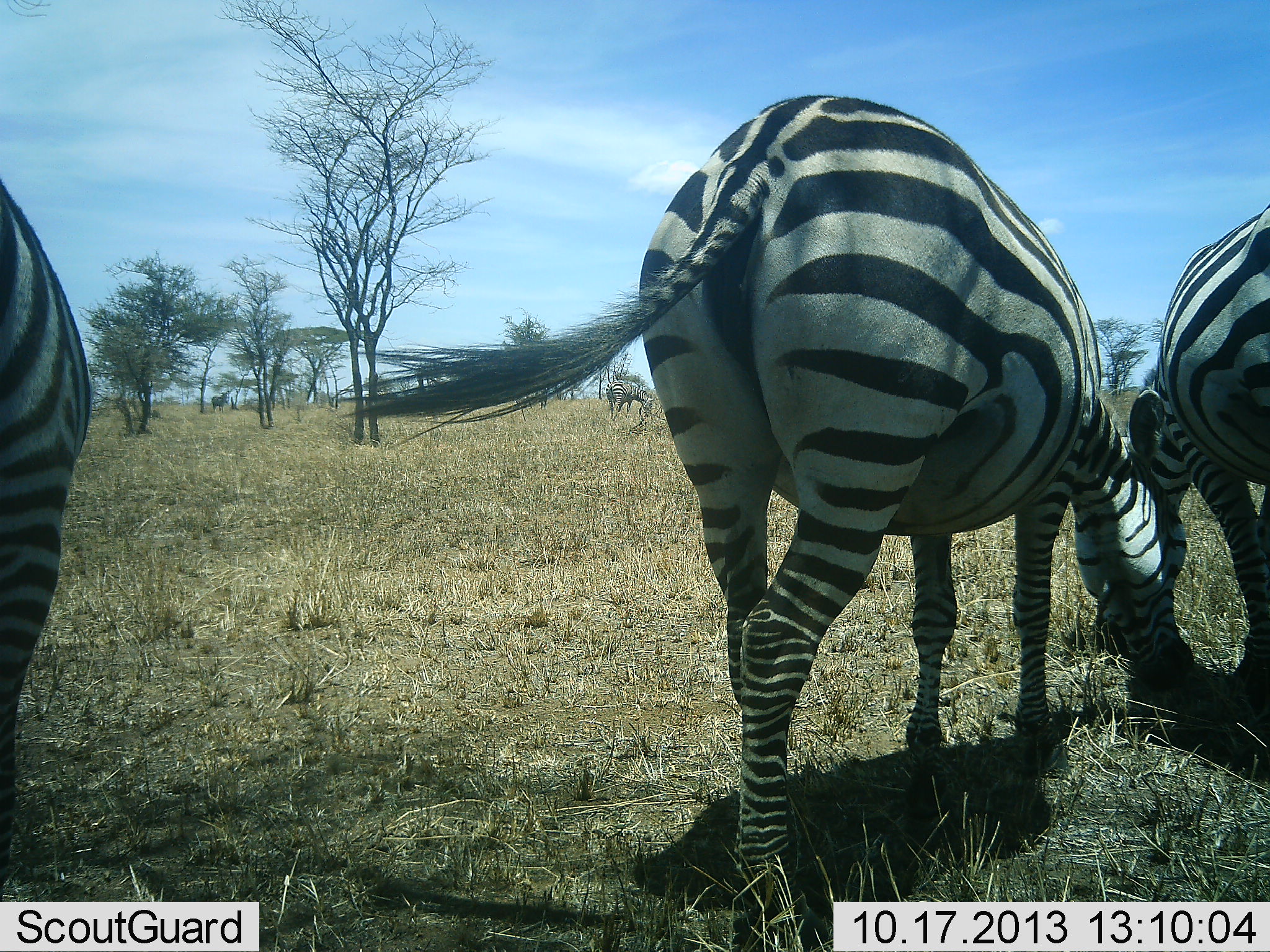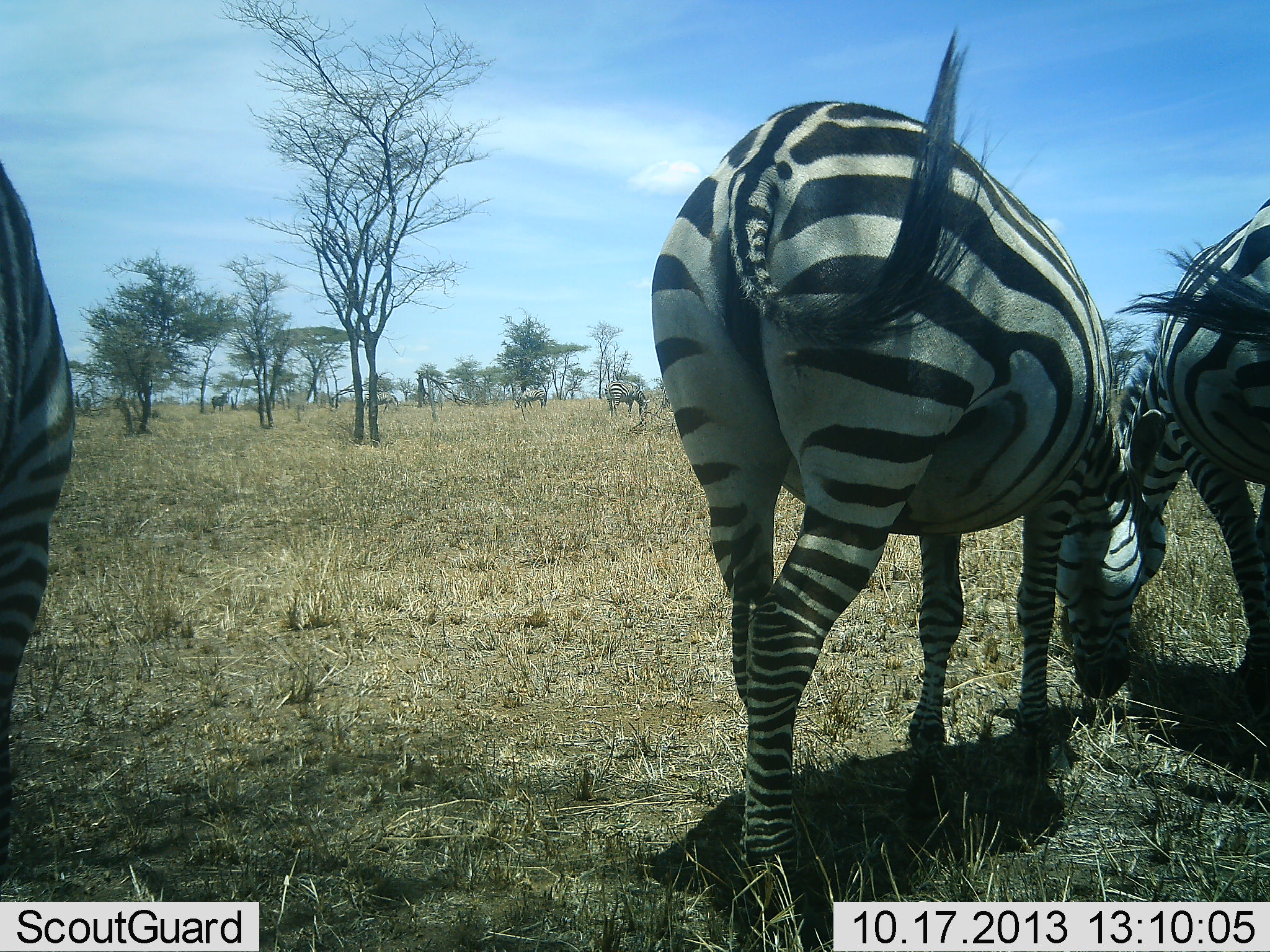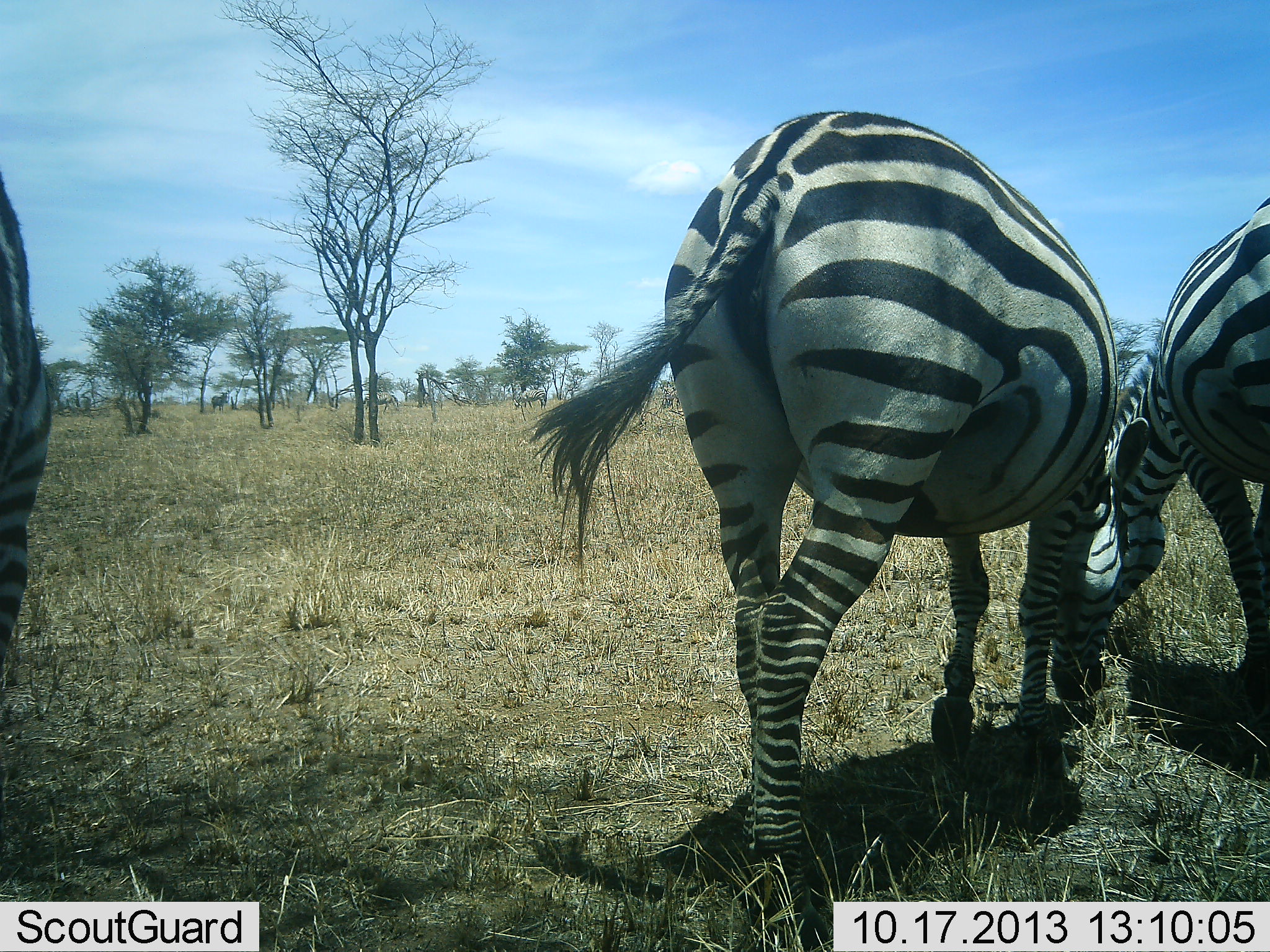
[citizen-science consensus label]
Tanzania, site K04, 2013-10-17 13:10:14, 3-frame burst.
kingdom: Animalia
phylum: Chordata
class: Mammalia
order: Perissodactyla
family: Equidae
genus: Equus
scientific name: Equus quagga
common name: plains zebra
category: zebra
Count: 3.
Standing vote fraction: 46%.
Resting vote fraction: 4%.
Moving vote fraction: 8%.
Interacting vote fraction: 4%.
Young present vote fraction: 0%.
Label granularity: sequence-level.